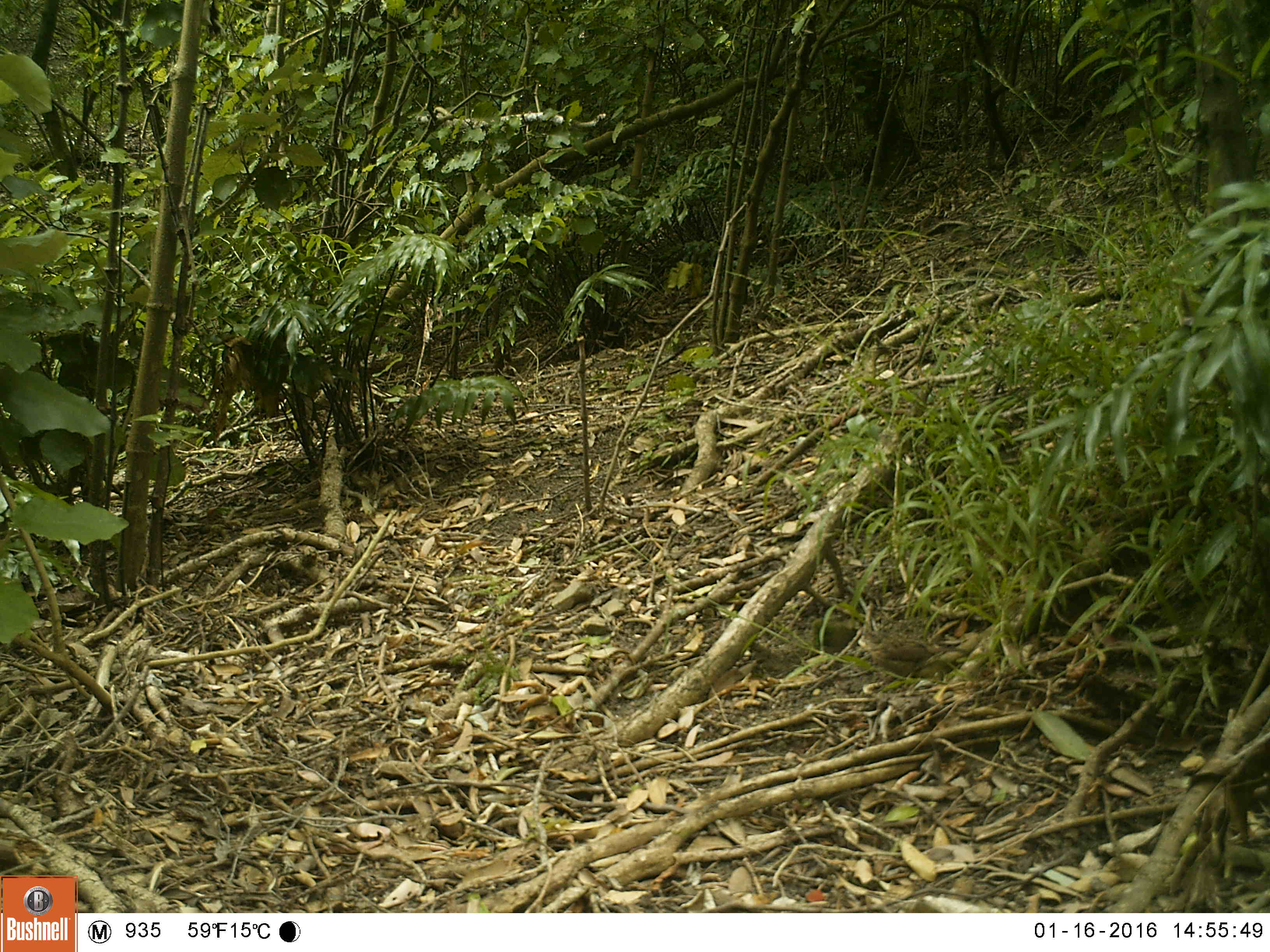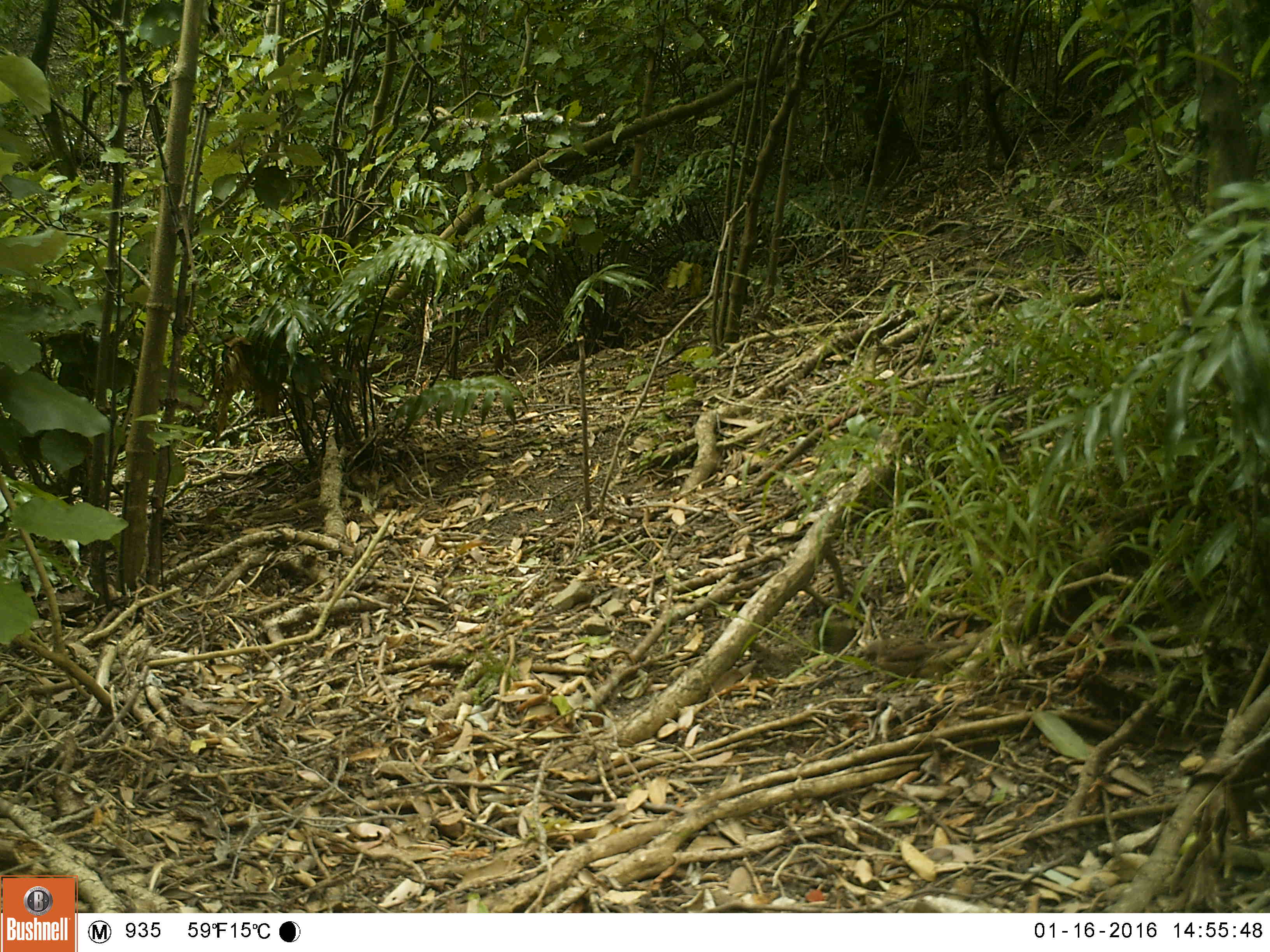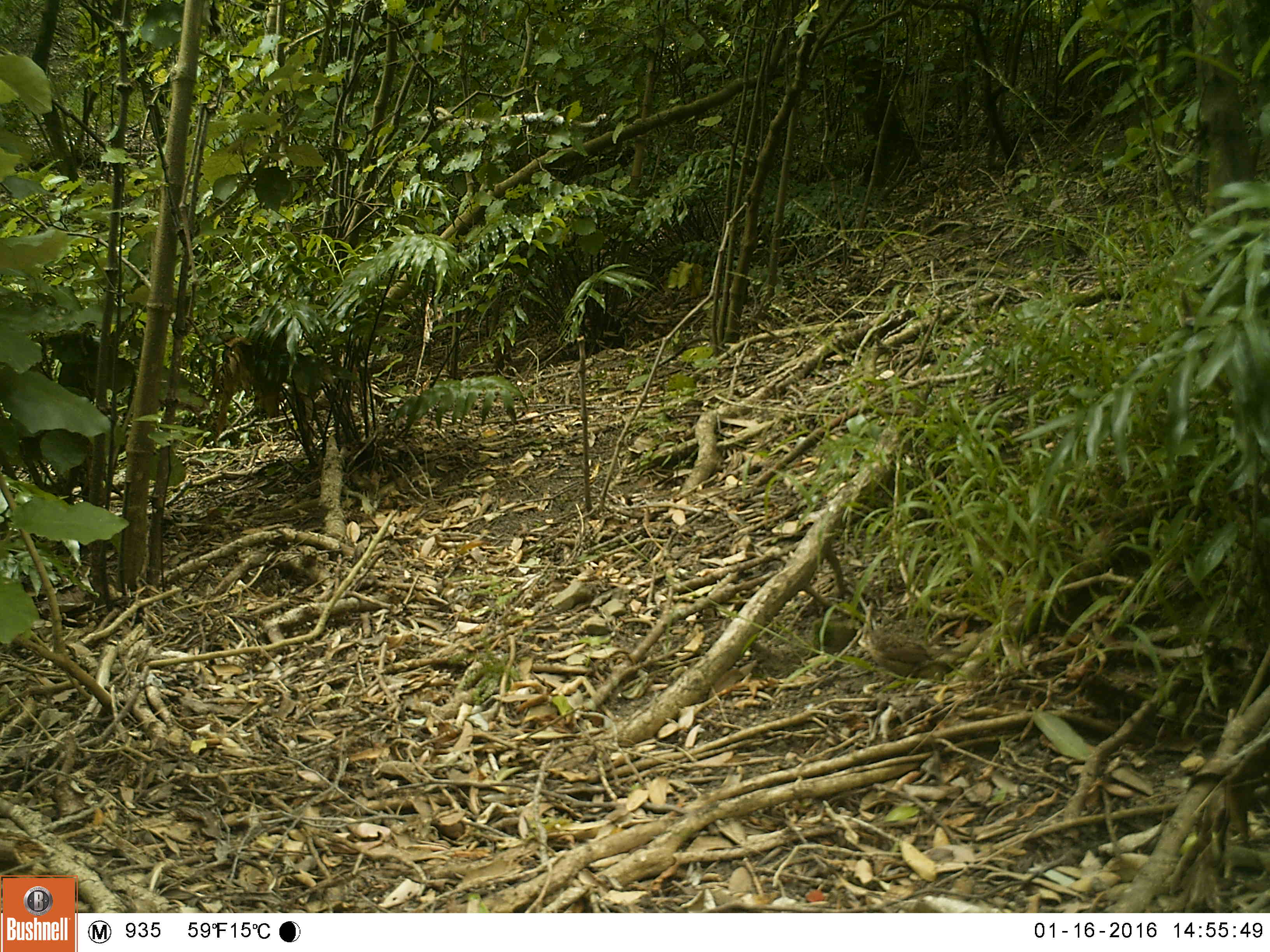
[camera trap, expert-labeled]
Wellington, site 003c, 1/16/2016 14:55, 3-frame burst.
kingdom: Animalia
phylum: Chordata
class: Aves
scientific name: Aves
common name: bird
Bird (Aves).